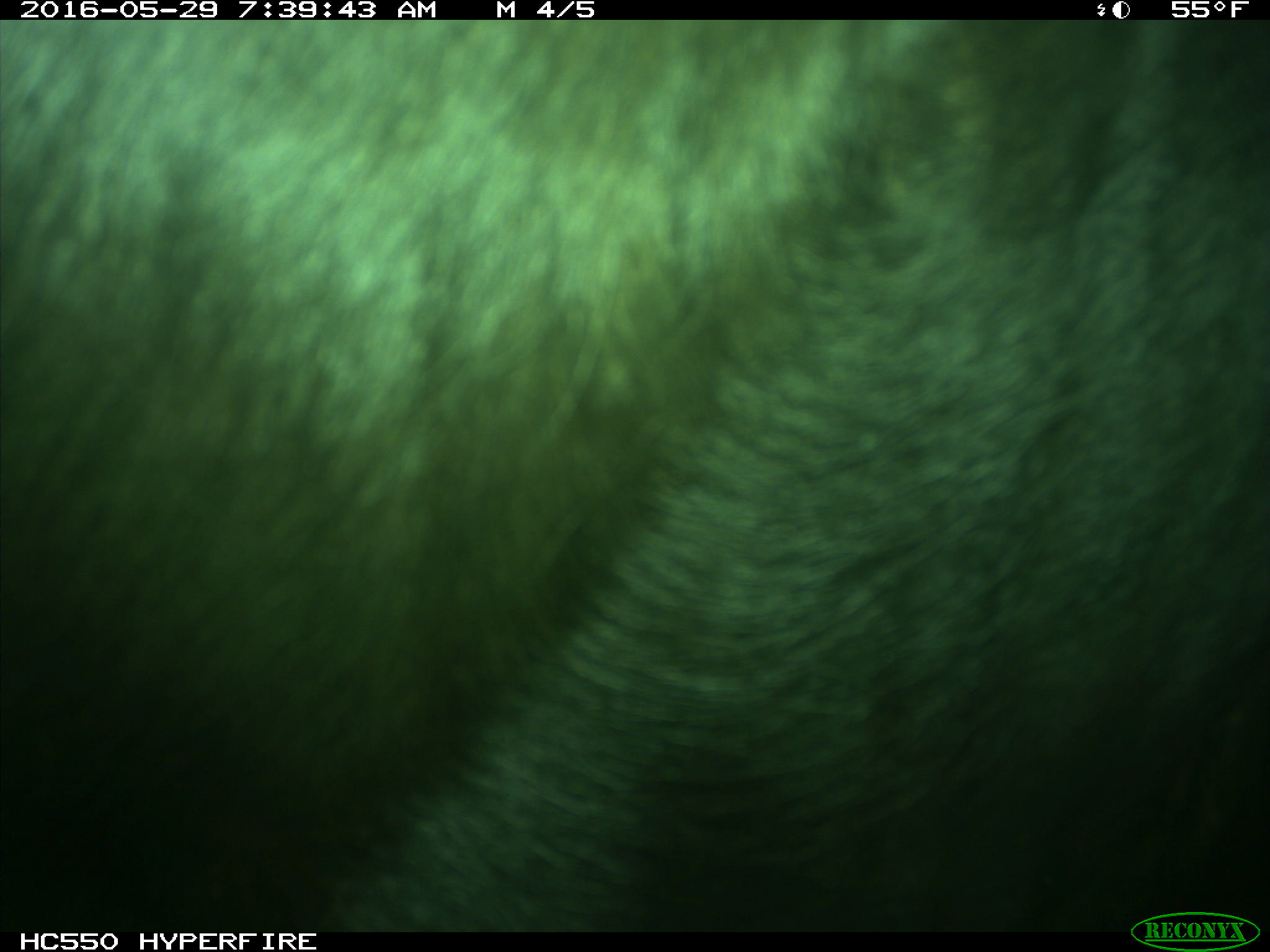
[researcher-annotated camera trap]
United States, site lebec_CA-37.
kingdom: Animalia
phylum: Chordata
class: Mammalia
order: Artiodactyla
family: Bovidae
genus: Bos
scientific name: Bos taurus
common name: domestic cow